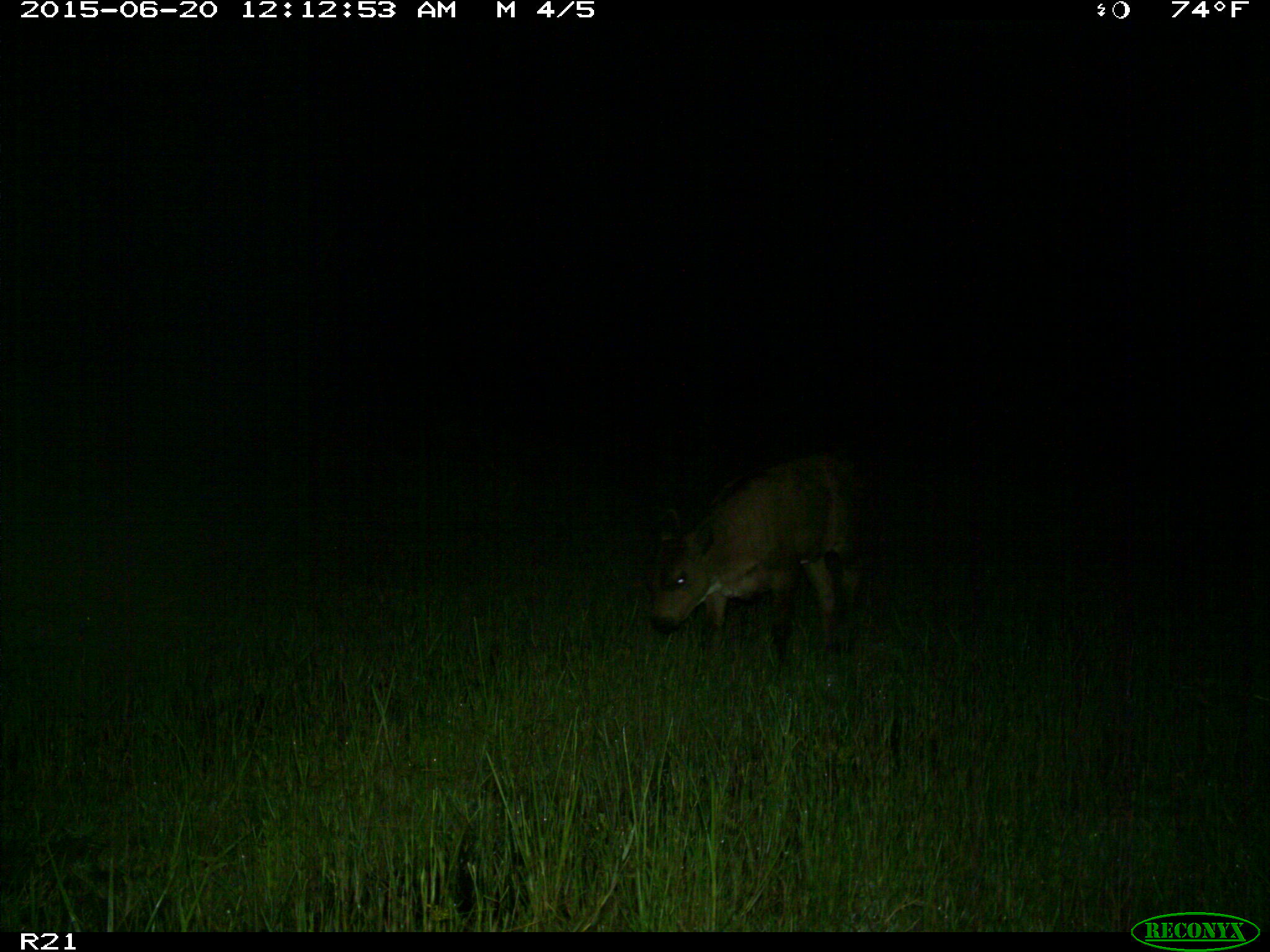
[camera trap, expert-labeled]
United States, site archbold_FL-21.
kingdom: Animalia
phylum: Chordata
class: Mammalia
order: Artiodactyla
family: Bovidae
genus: Bos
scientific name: Bos taurus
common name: domestic cow